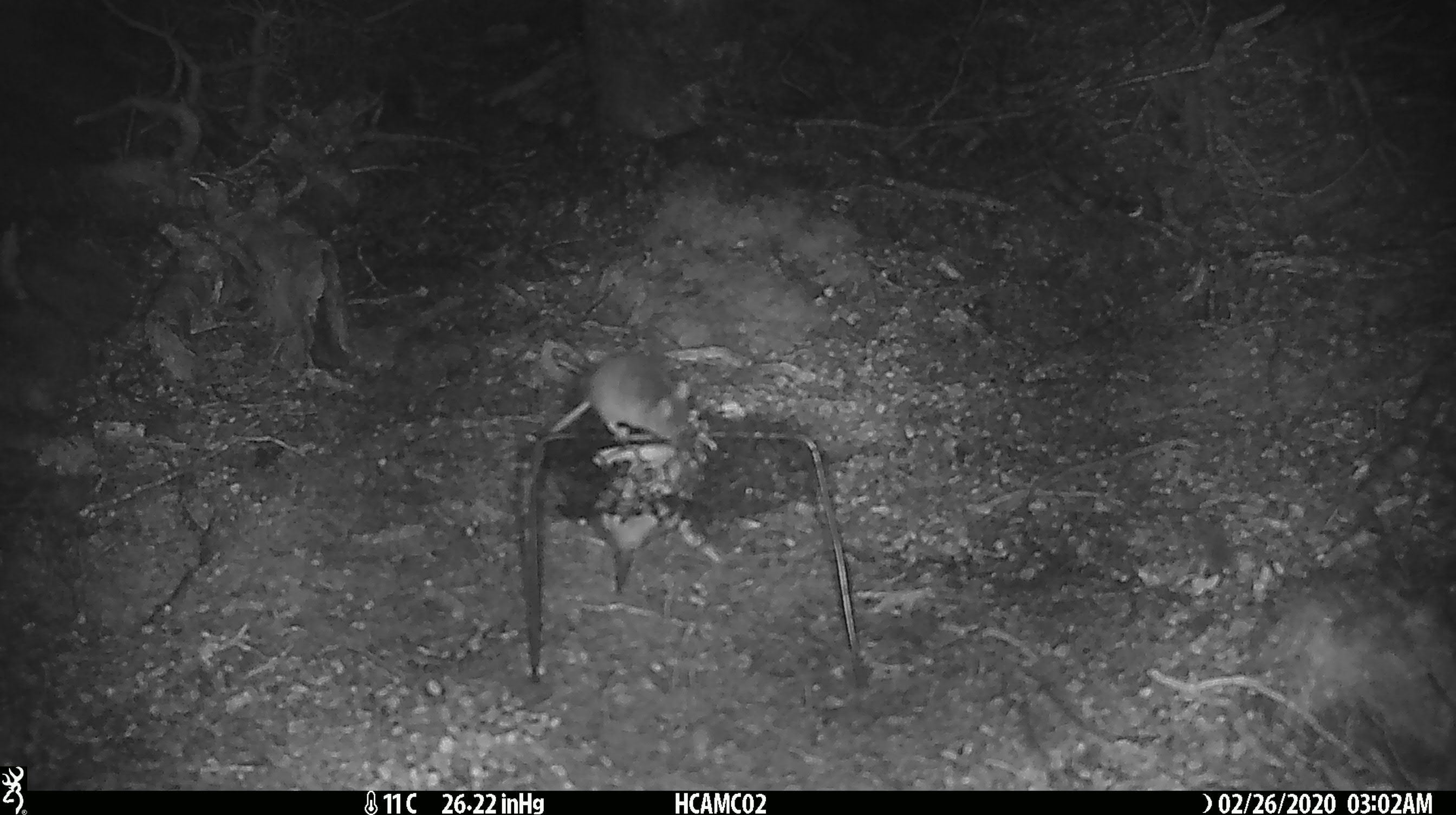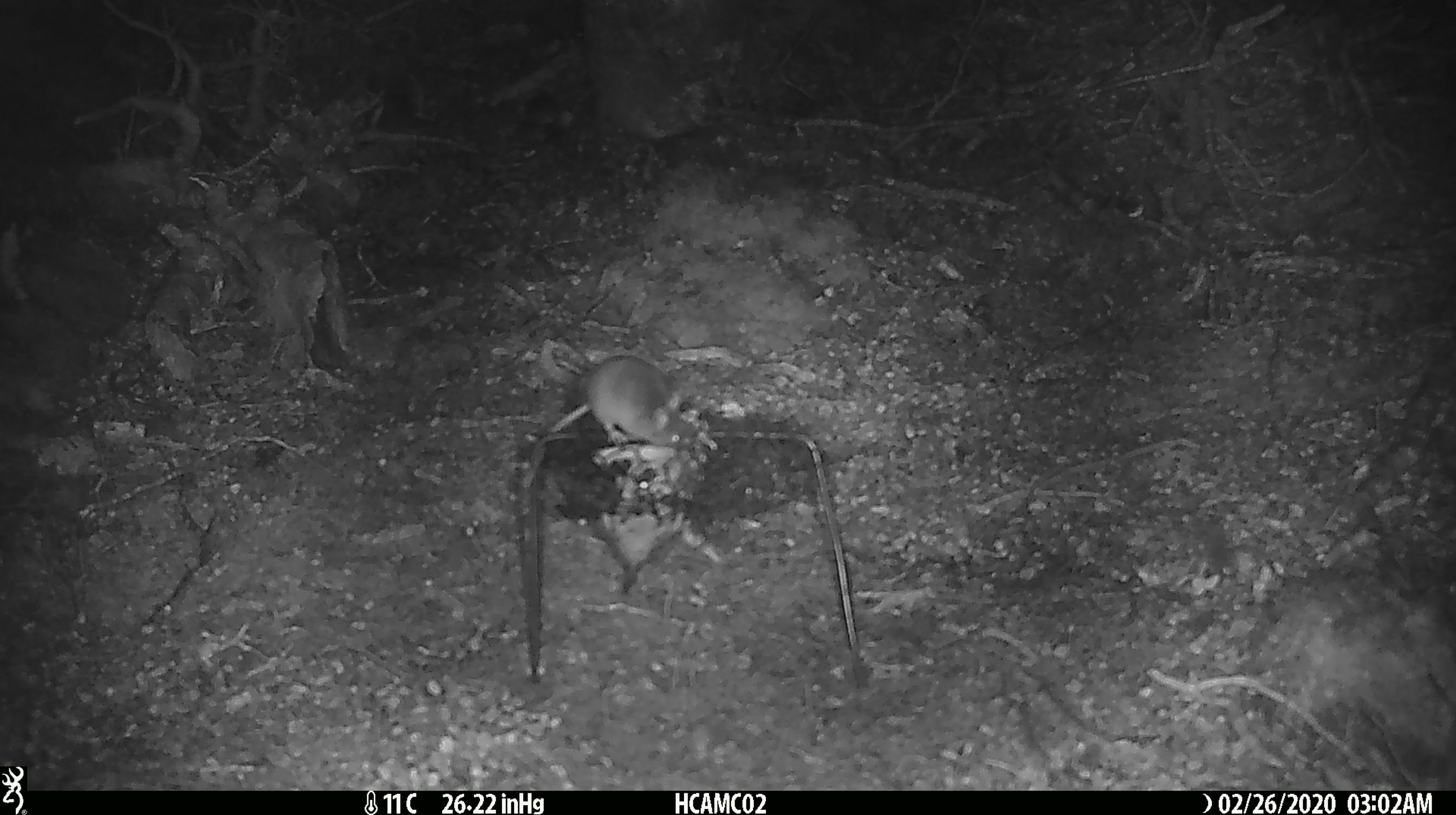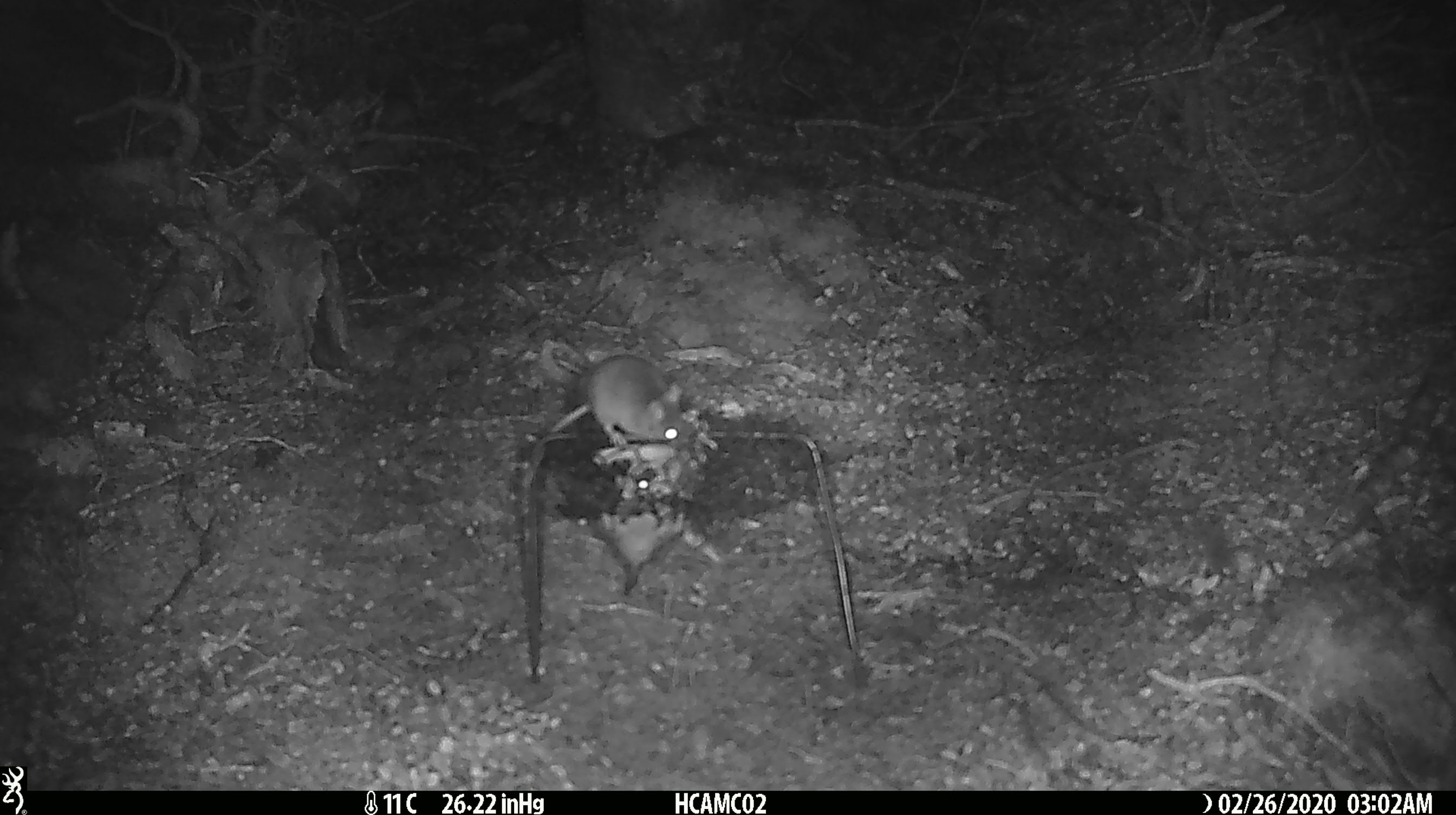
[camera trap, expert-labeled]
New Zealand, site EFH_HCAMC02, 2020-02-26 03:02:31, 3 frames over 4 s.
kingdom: Animalia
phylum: Chordata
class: Mammalia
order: Rodentia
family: Muridae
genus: Mus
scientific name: Mus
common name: mouse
Mouse (Mus).